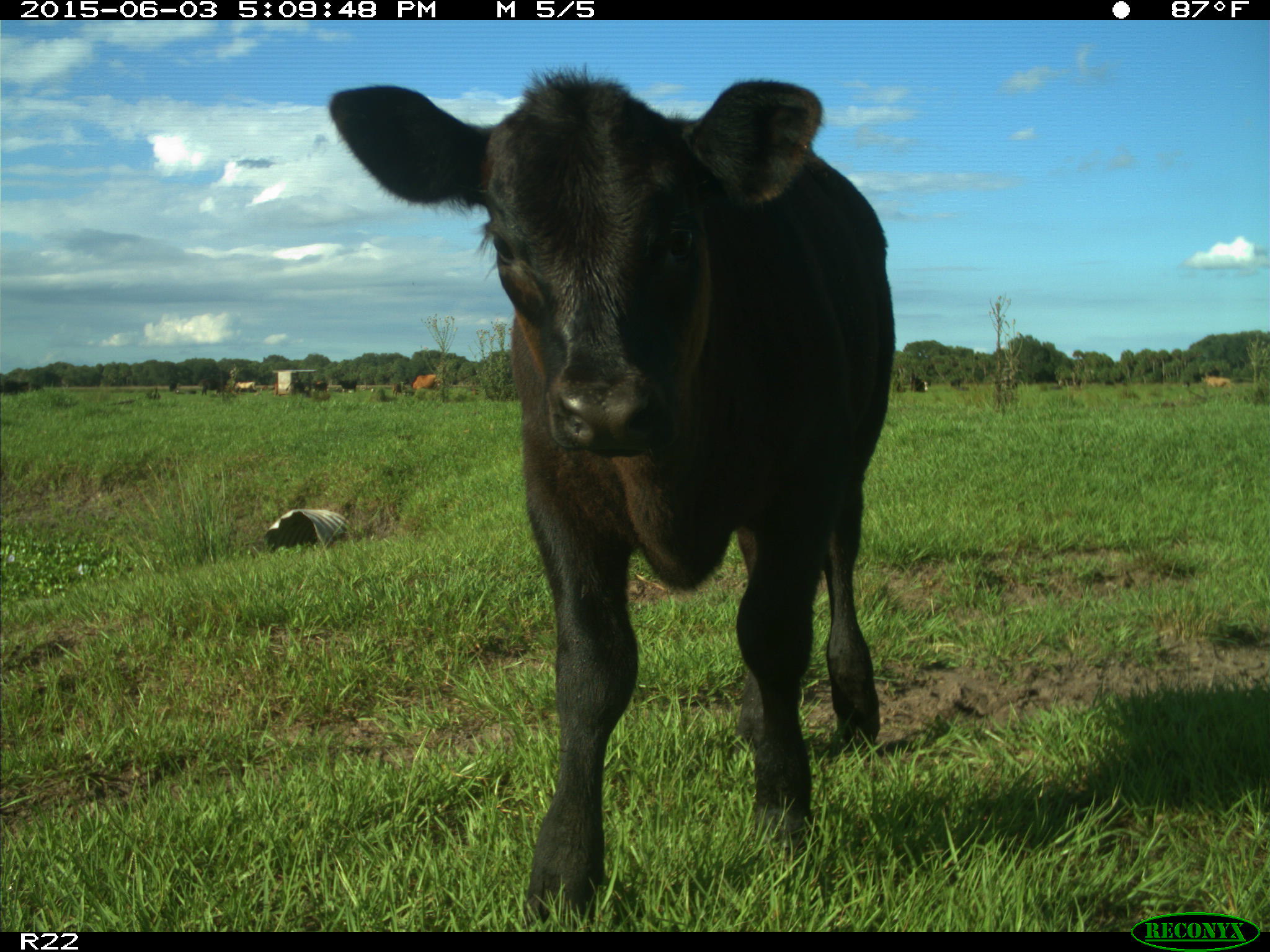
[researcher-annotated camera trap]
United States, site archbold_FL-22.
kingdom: Animalia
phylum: Chordata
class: Mammalia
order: Artiodactyla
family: Bovidae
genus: Bos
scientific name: Bos taurus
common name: domestic cow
Bos taurus (domestic cow).